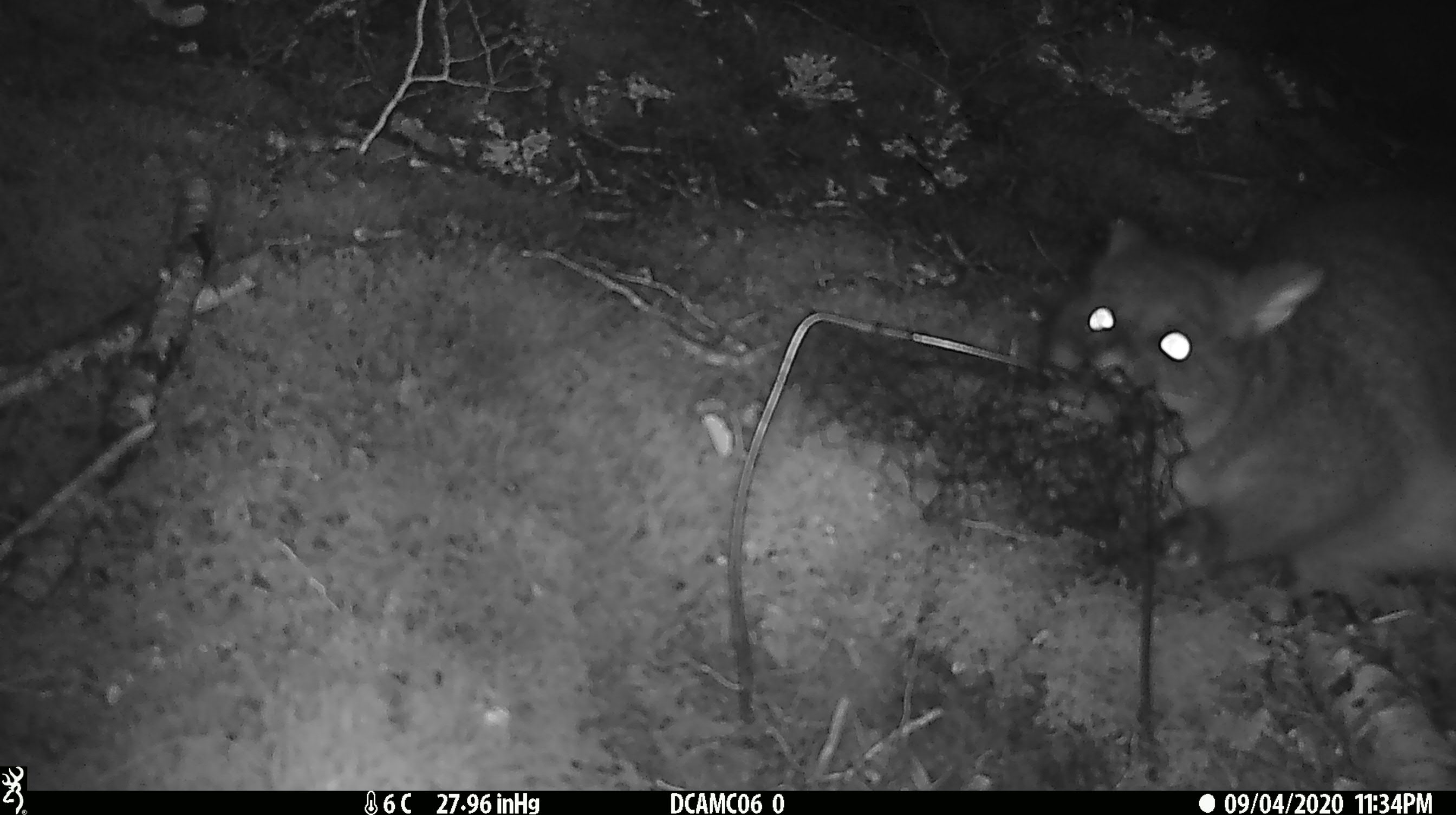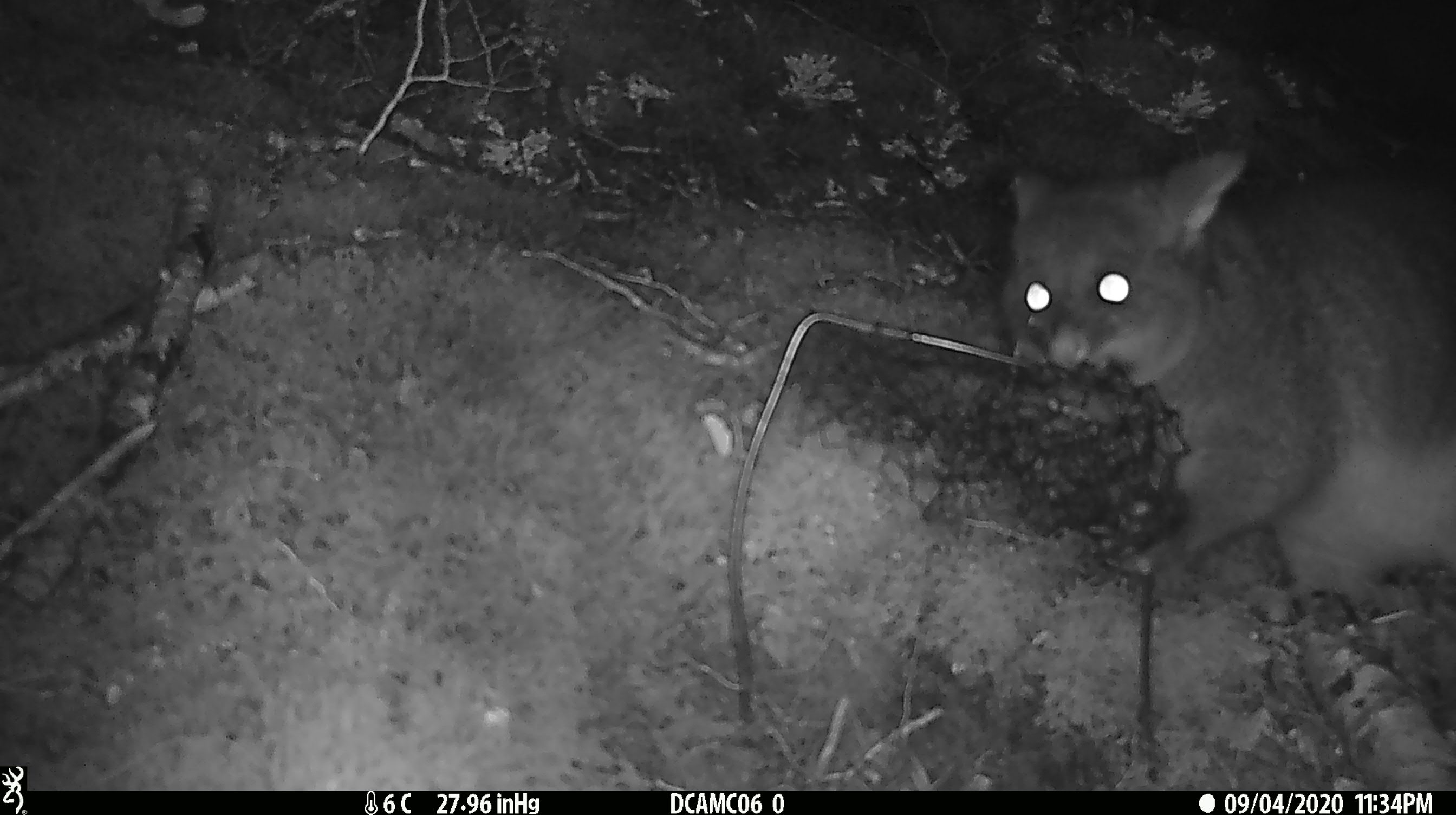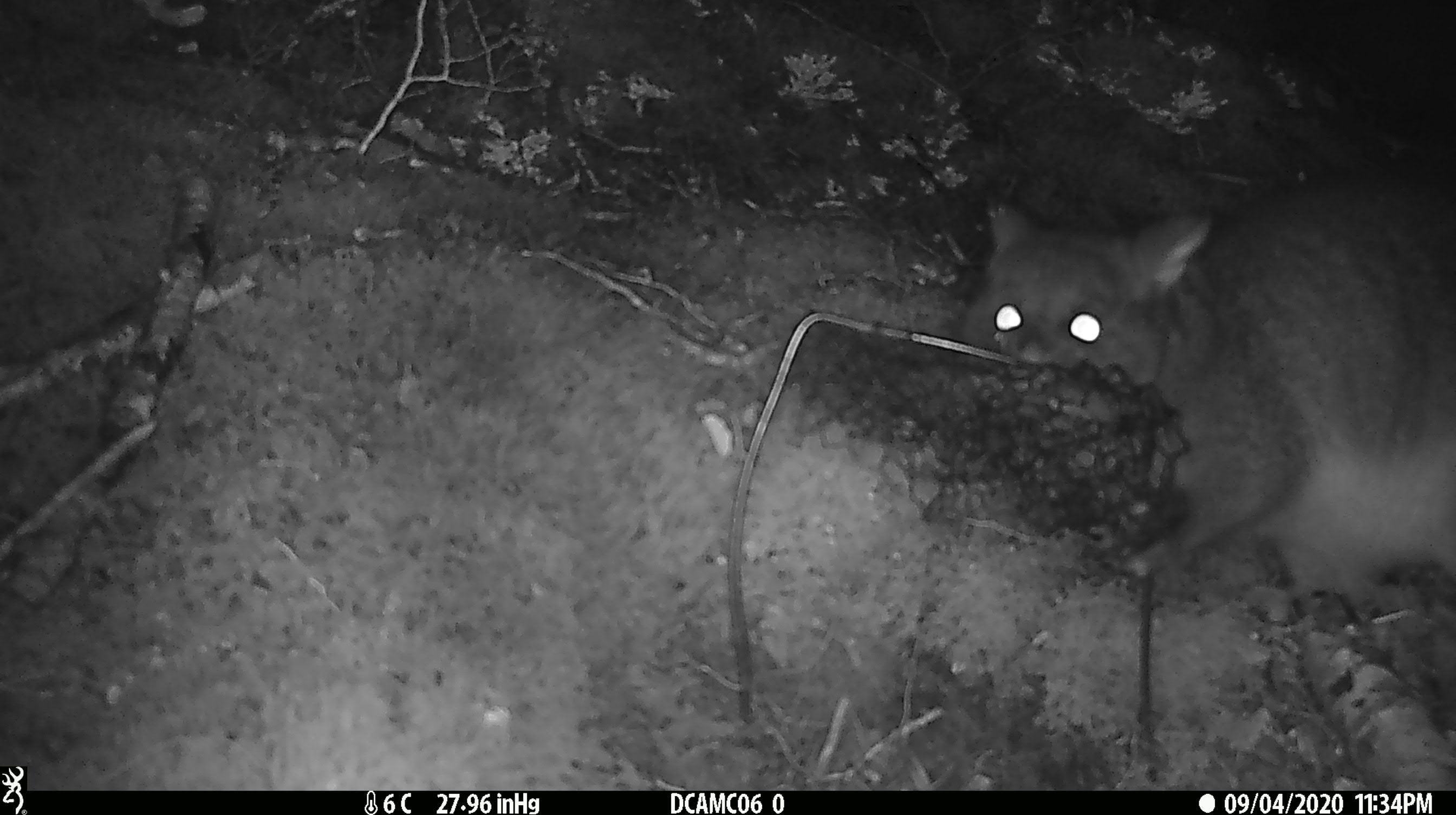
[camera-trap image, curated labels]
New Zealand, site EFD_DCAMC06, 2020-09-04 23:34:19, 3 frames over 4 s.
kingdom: Animalia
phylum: Chordata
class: Mammalia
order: Diprotodontia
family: Phalangeridae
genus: Trichosurus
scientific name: Trichosurus vulpecula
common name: common brushtail possum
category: possum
Possum (common brushtail possum) (Trichosurus vulpecula).